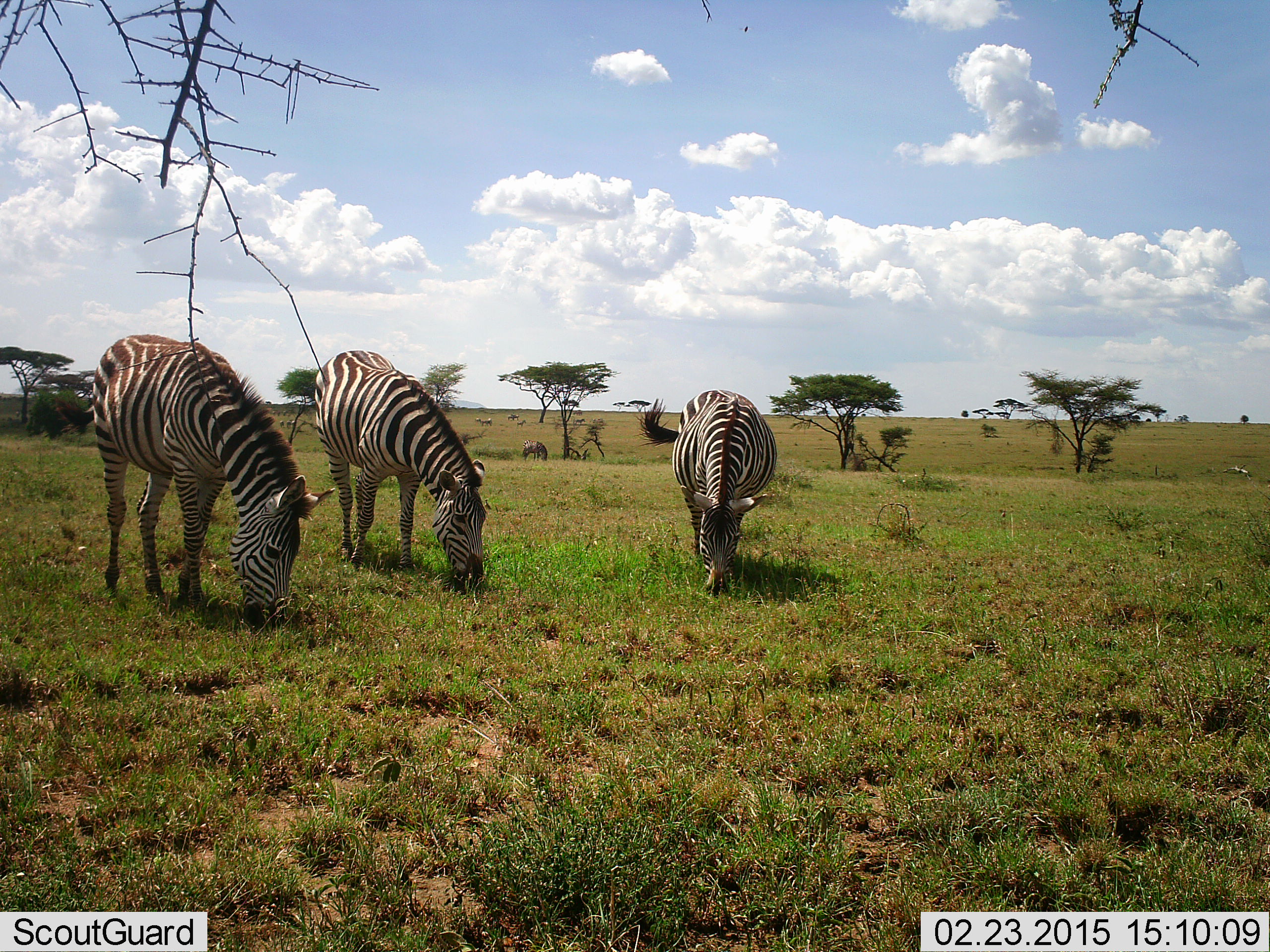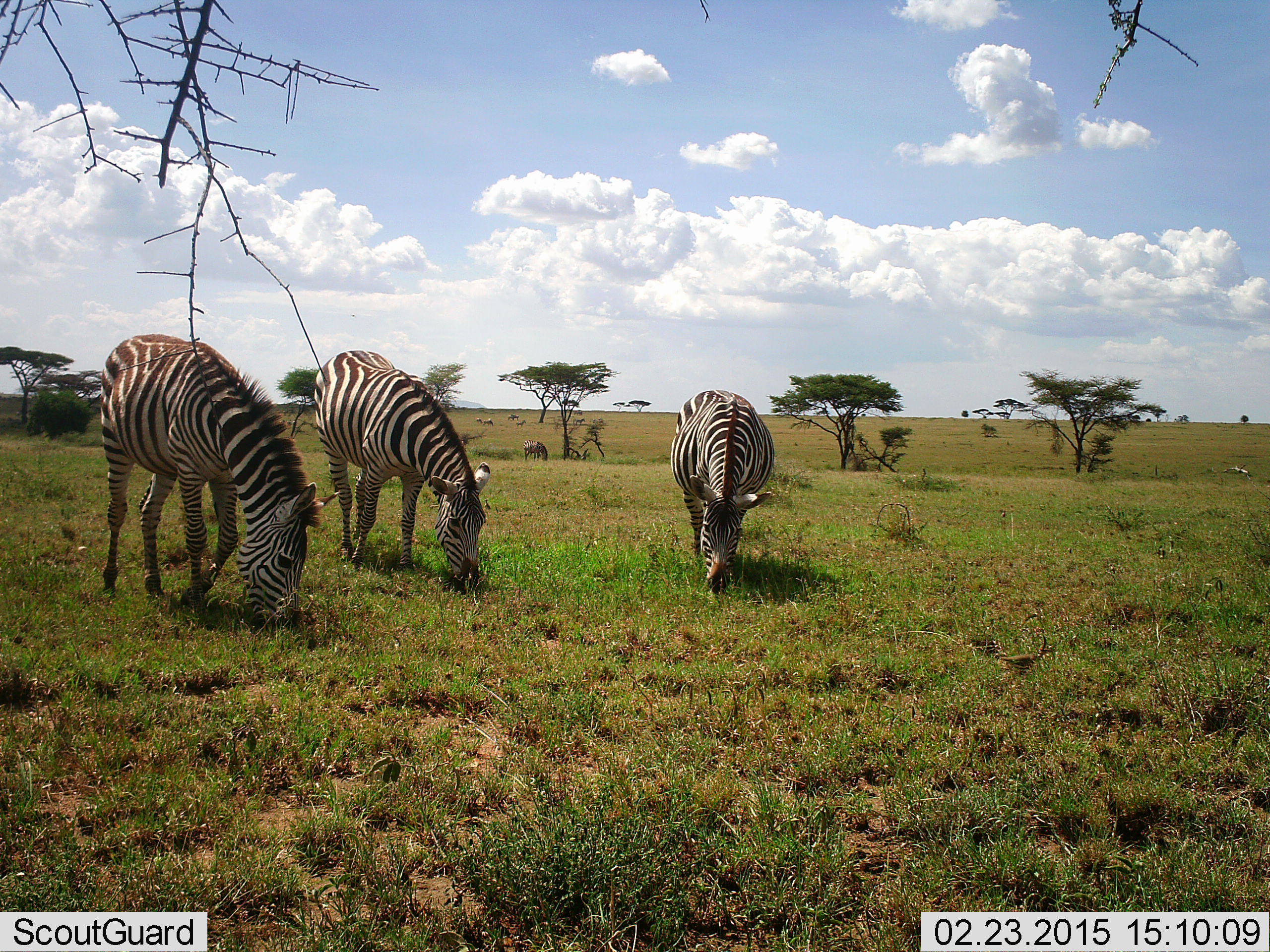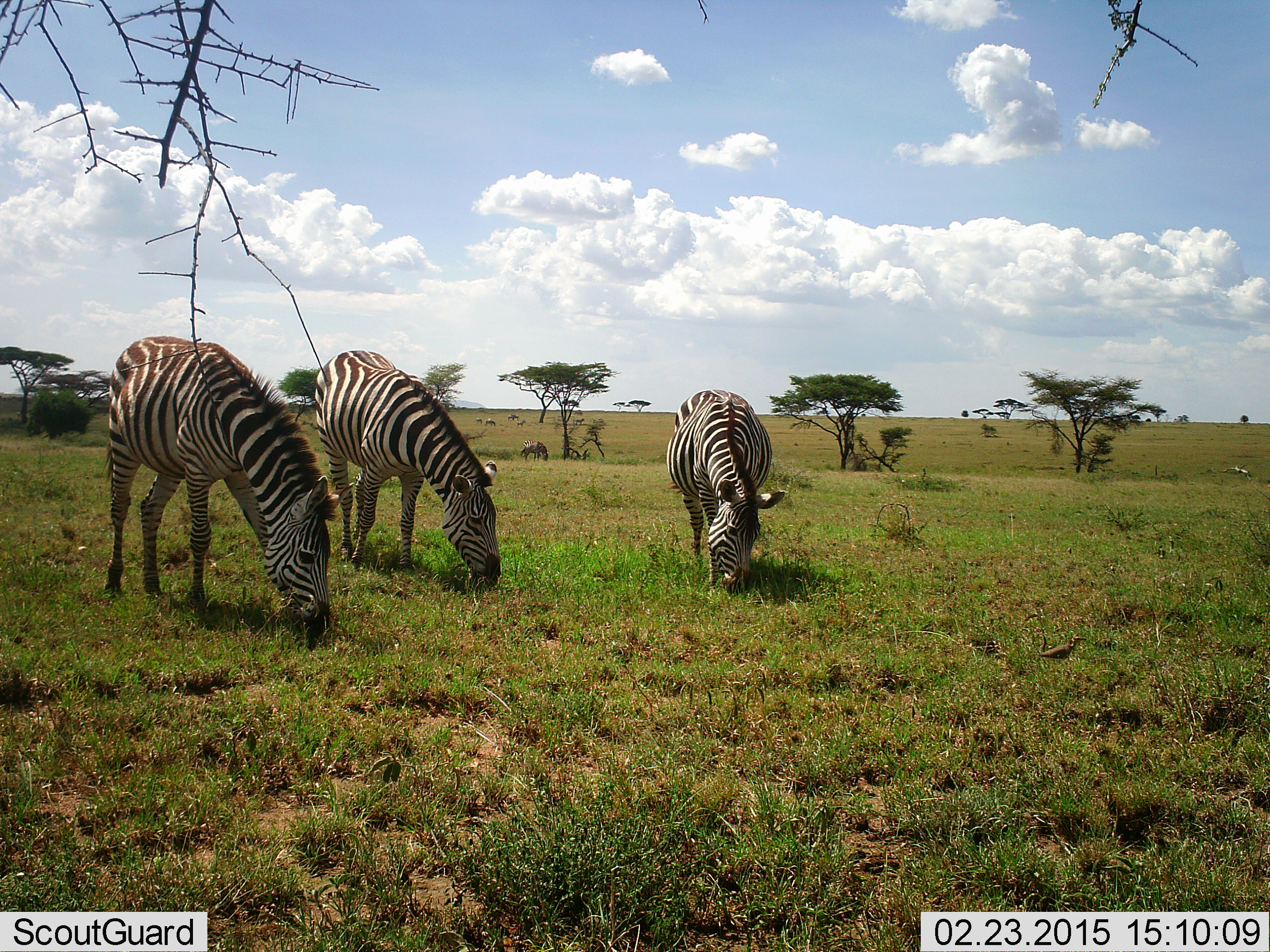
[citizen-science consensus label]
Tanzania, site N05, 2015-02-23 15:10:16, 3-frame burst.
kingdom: Animalia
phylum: Chordata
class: Mammalia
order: Perissodactyla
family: Equidae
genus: Equus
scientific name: Equus quagga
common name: plains zebra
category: zebra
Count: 3.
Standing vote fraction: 8%.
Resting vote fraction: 0%.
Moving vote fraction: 8%.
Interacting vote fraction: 0%.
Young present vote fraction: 0%.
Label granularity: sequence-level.